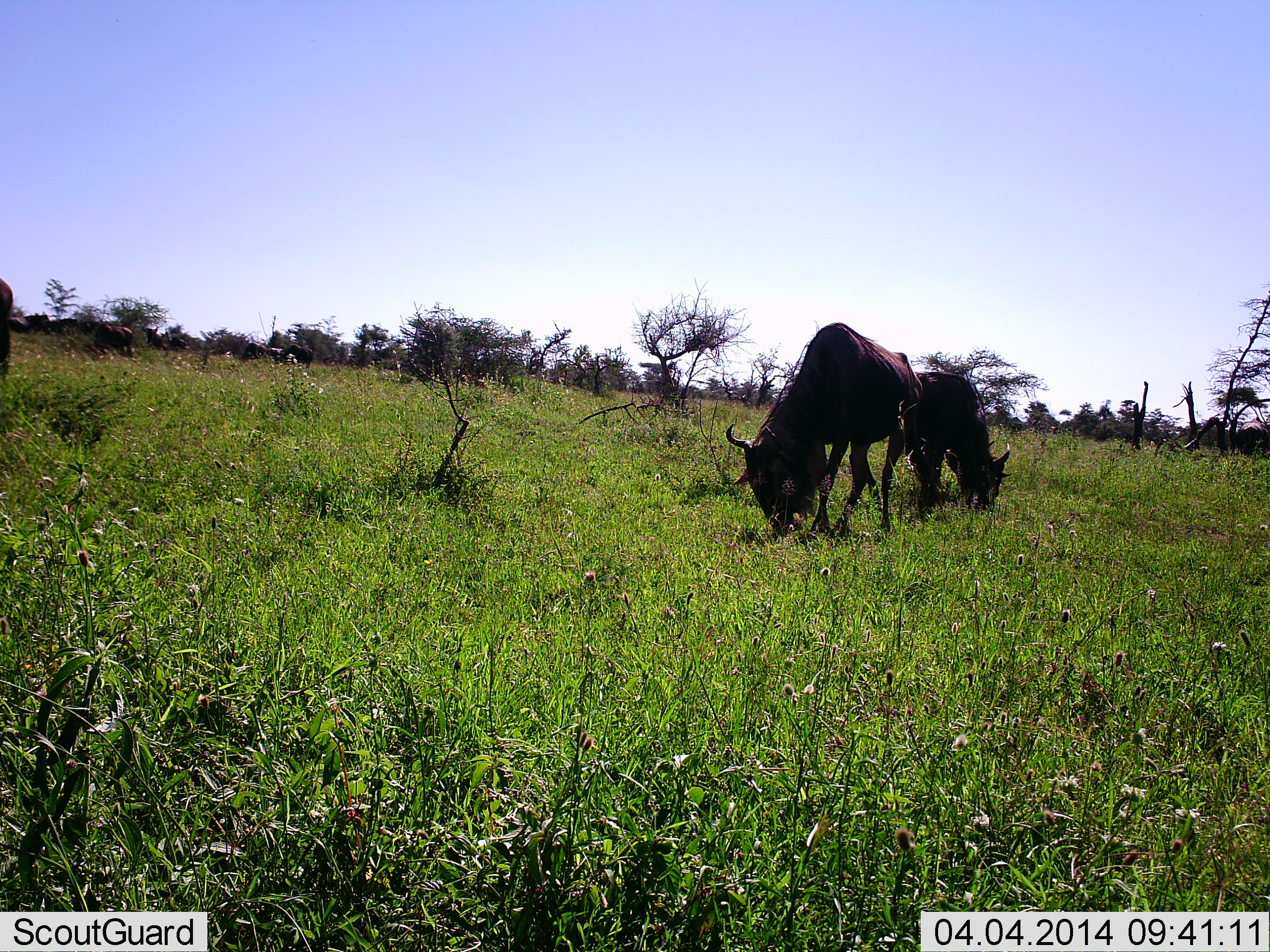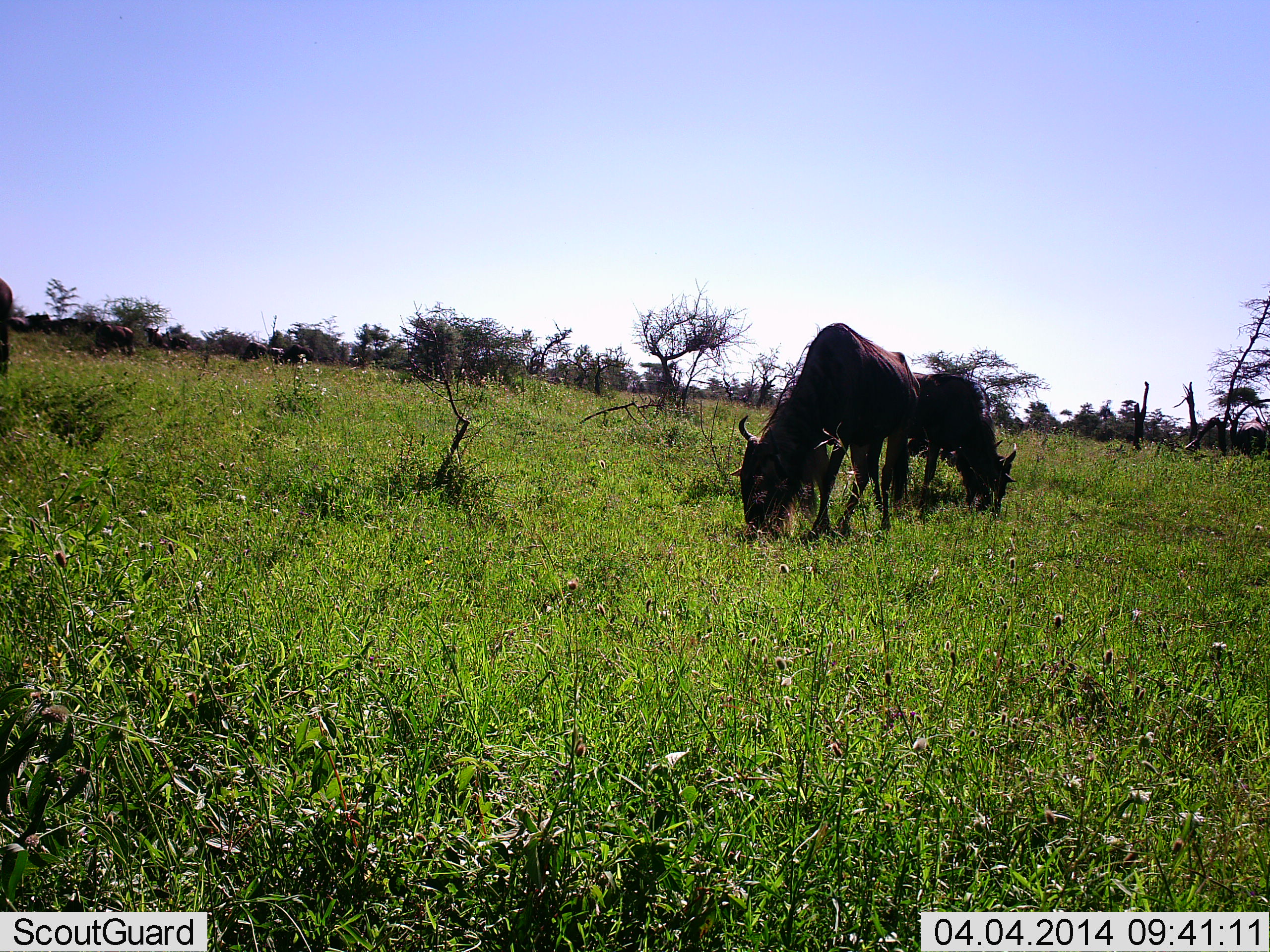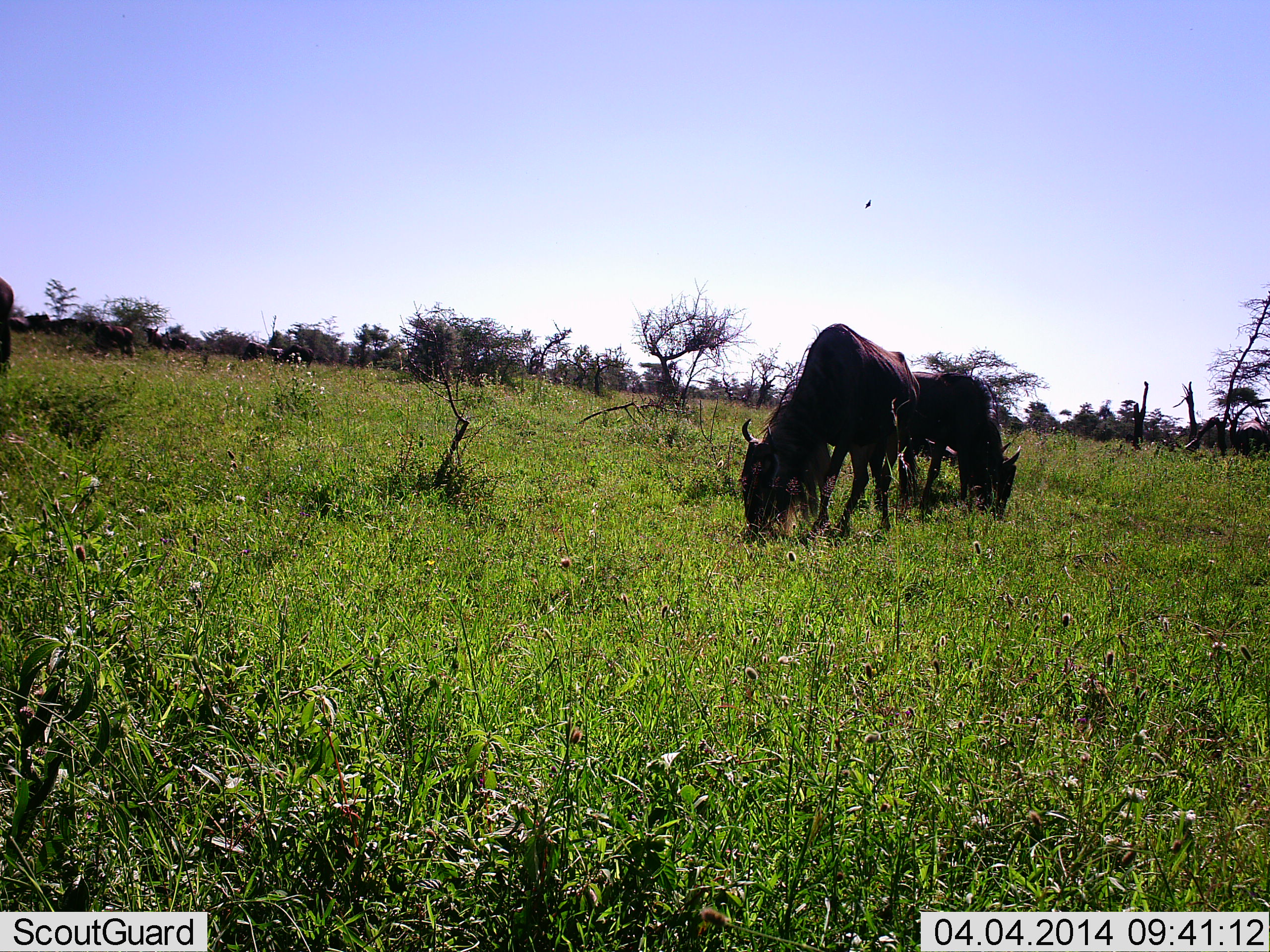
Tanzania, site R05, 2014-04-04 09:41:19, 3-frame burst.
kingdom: Animalia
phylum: Chordata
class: Mammalia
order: Artiodactyla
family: Bovidae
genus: Connochaetes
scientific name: Connochaetes taurinus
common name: blue wildebeest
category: wildebeest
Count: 2.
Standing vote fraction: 30%.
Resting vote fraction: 0%.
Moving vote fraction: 0%.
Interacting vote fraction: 0%.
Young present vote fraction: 0%.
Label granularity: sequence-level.